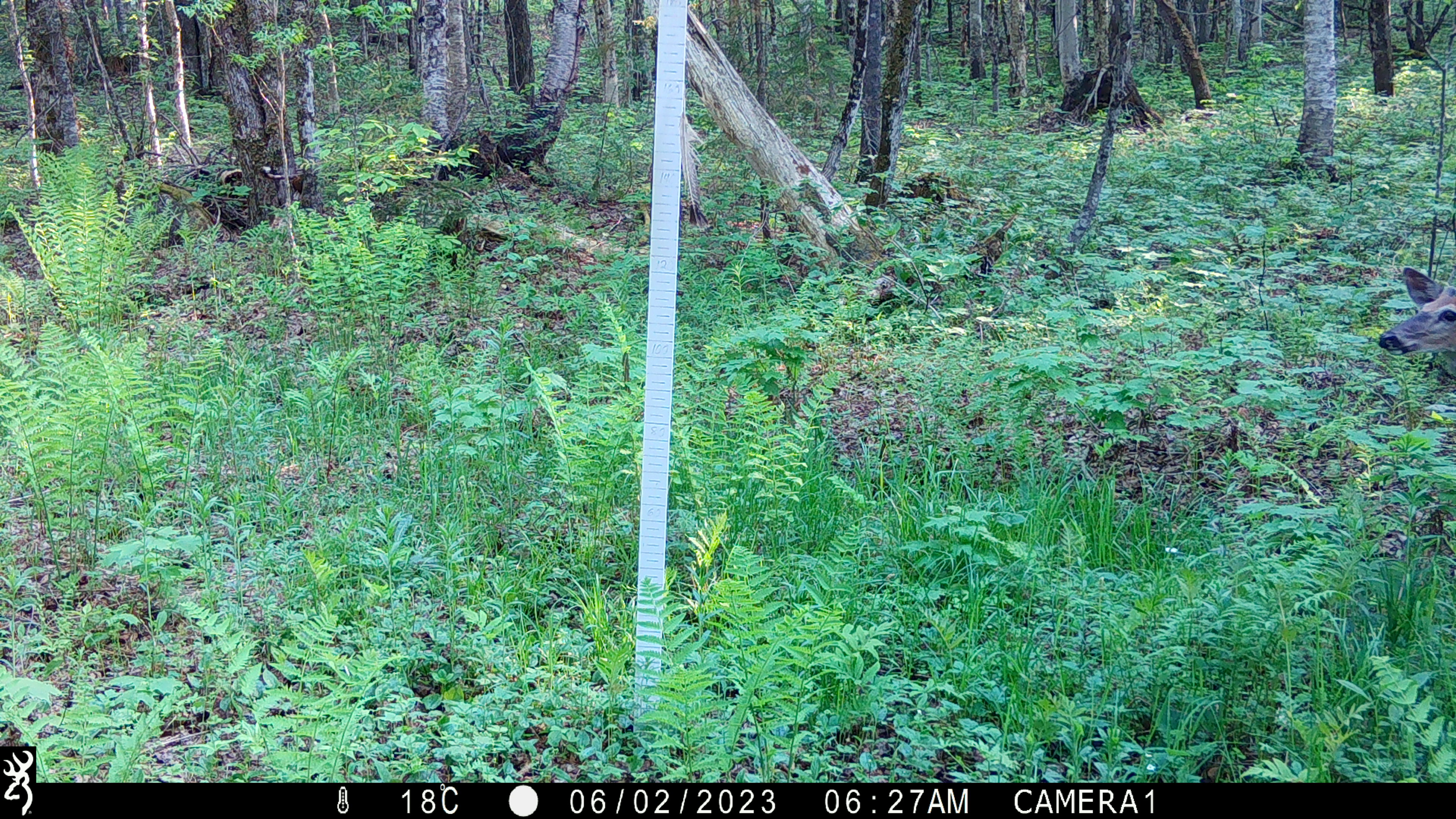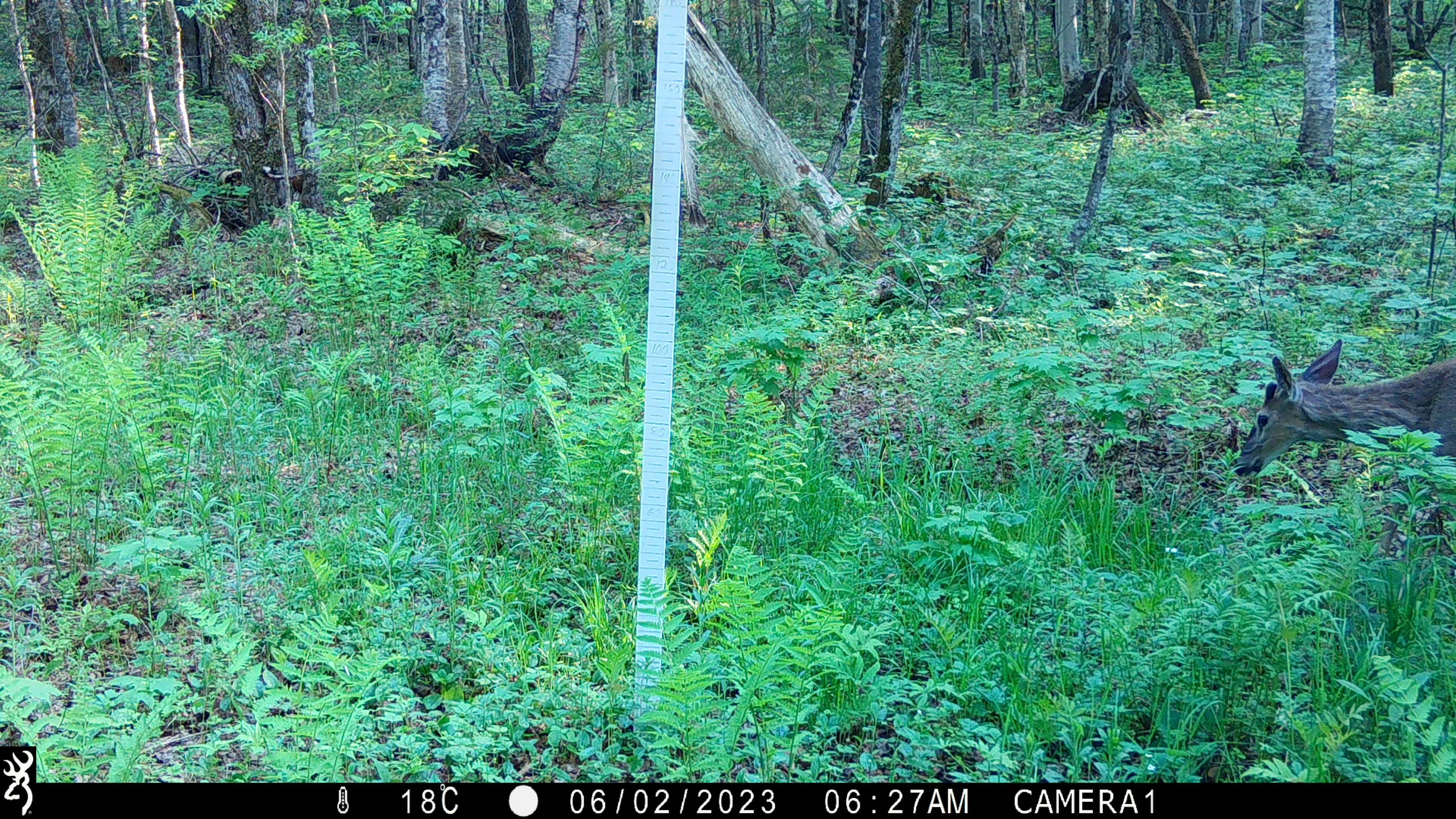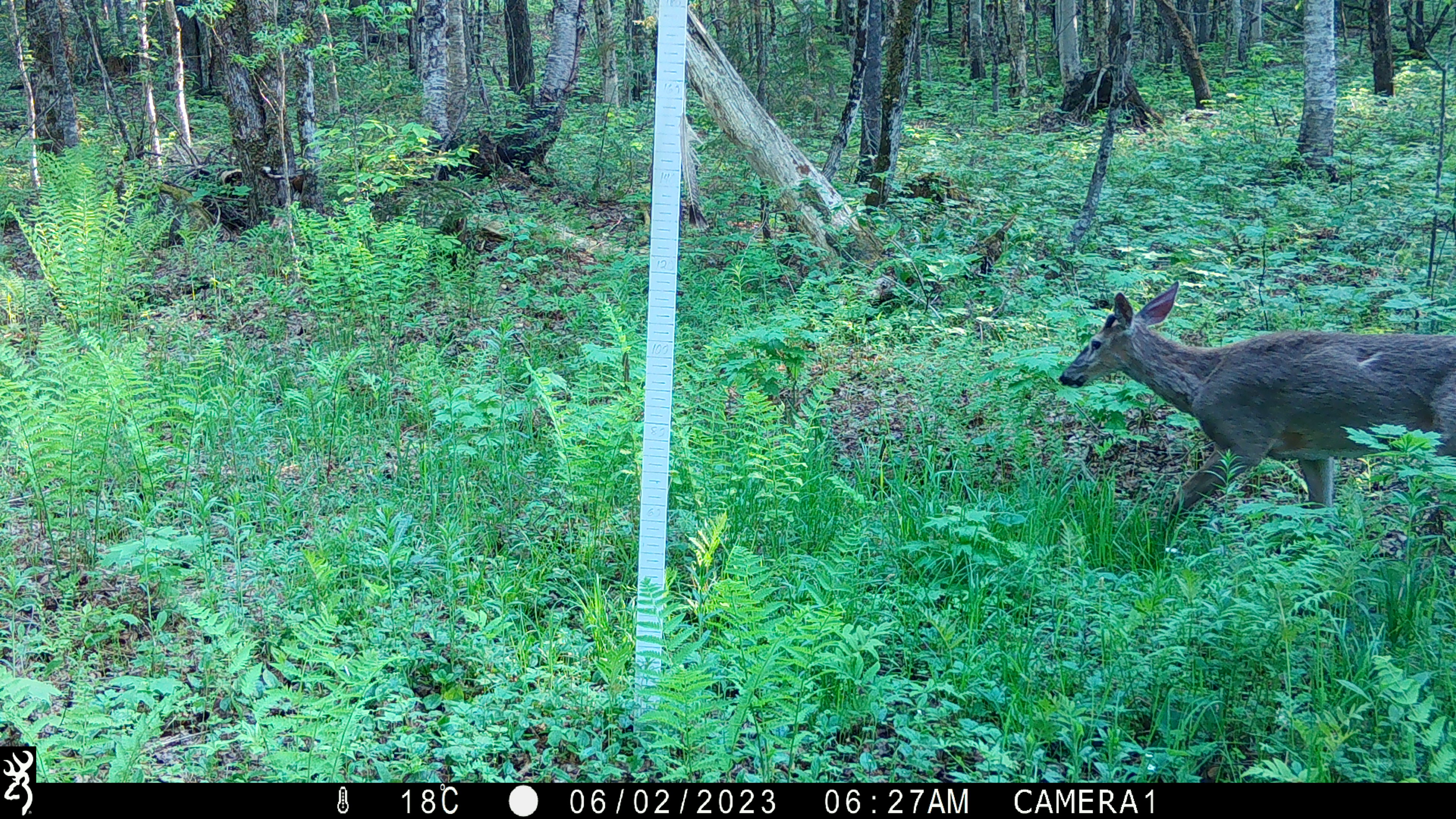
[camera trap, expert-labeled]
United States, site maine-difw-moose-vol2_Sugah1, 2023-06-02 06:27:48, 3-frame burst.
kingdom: Animalia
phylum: Chordata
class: Mammalia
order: Artiodactyla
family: Cervidae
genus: Odocoileus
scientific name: Odocoileus virginianus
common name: white-tailed deer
White-tailed deer (Odocoileus virginianus).